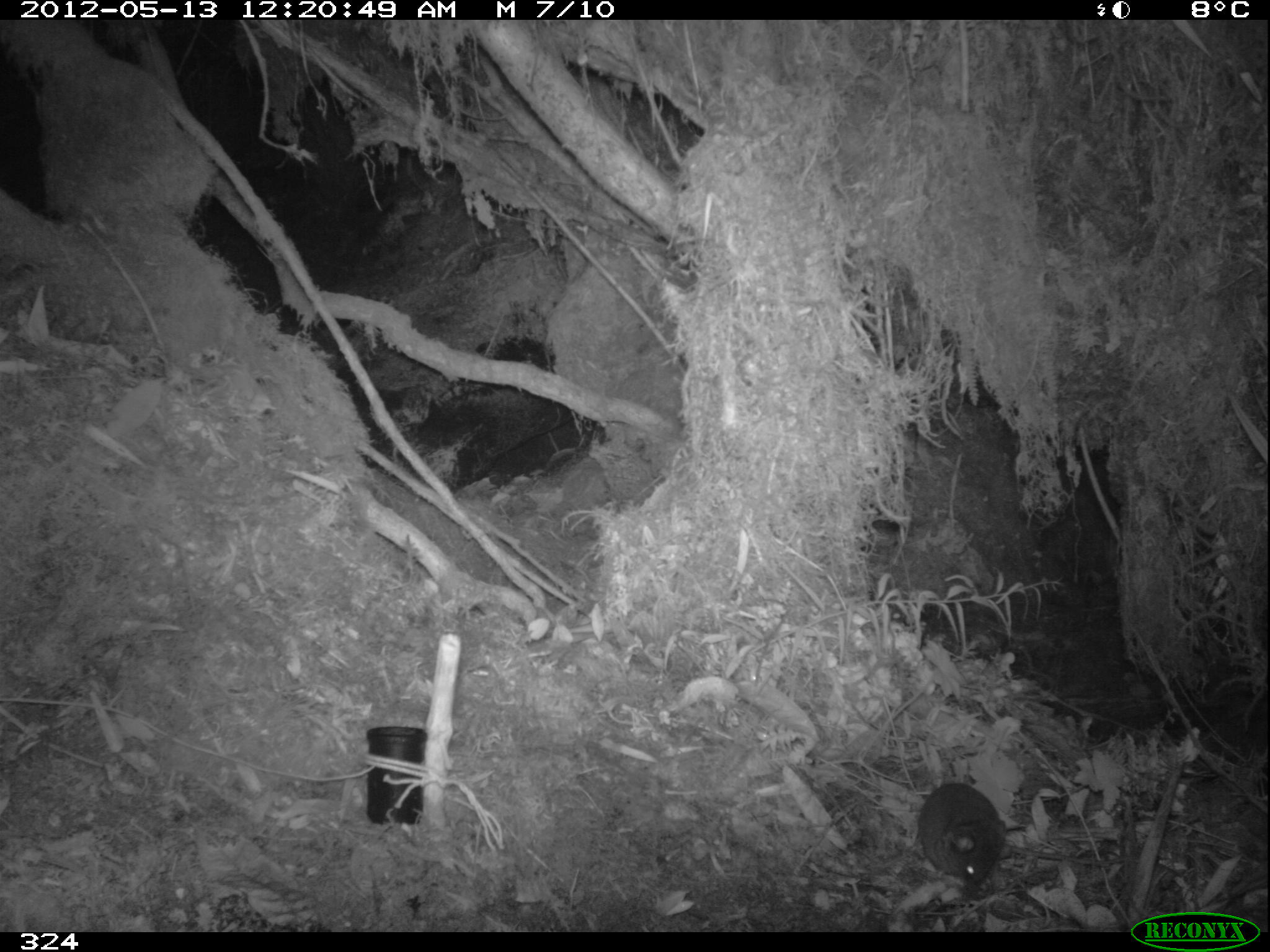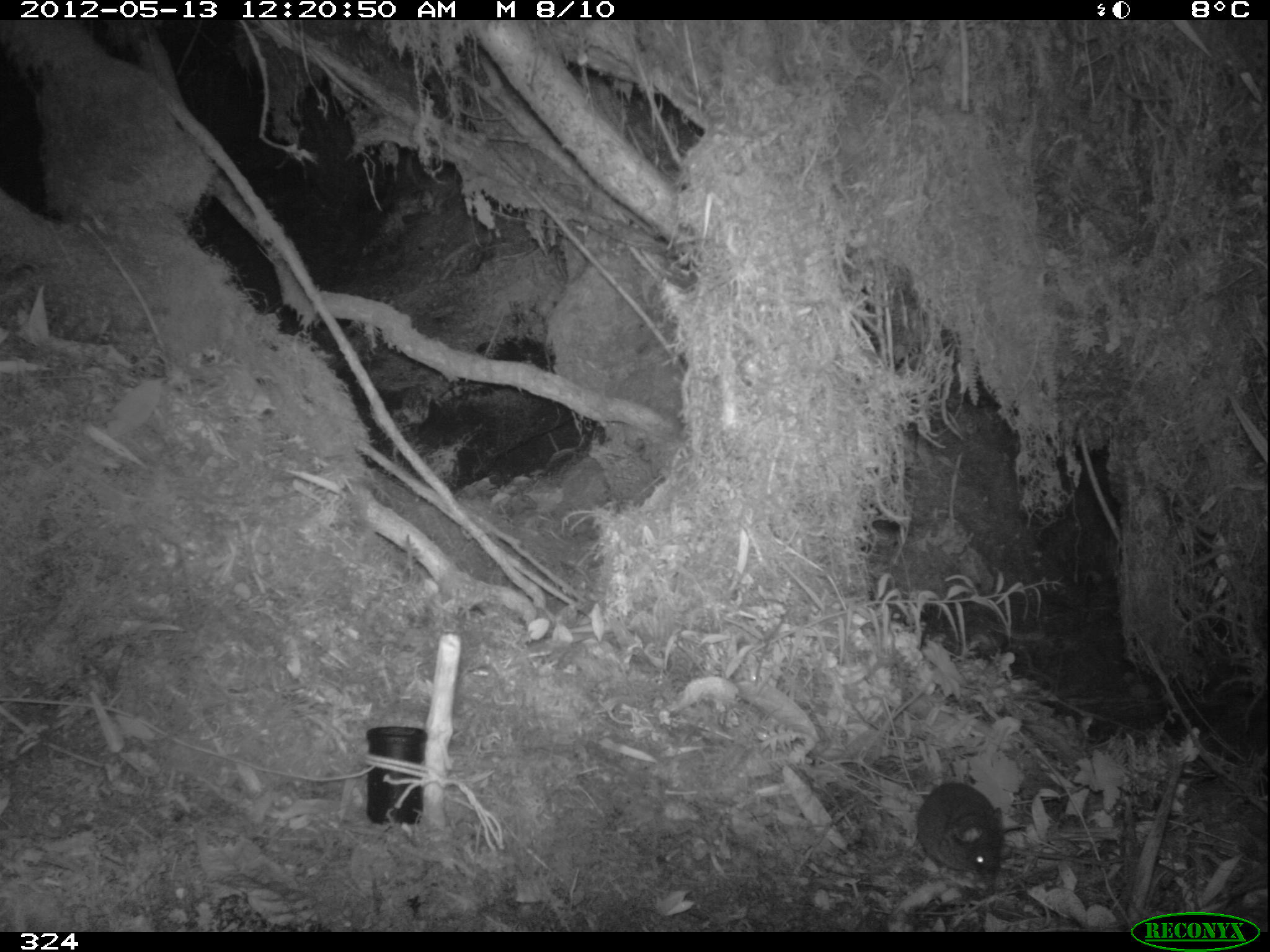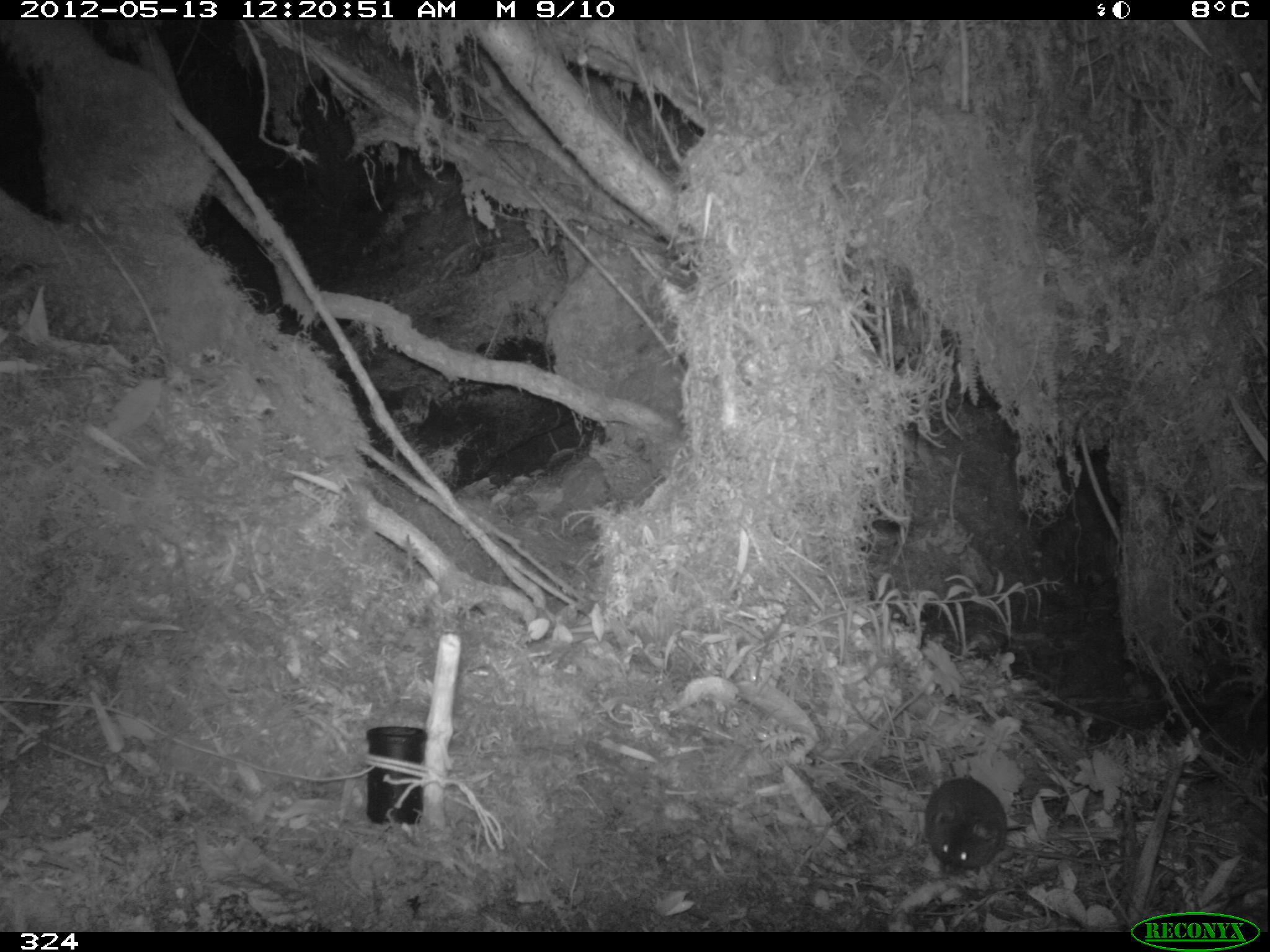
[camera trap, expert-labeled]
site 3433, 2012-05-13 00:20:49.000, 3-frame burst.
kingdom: Animalia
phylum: Chordata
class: Mammalia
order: Rodentia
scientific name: Rodentia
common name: rodents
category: unknown rodent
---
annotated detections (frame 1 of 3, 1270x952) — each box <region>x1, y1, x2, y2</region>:
unknown rodent: <region>917, 780, 1141, 895</region>